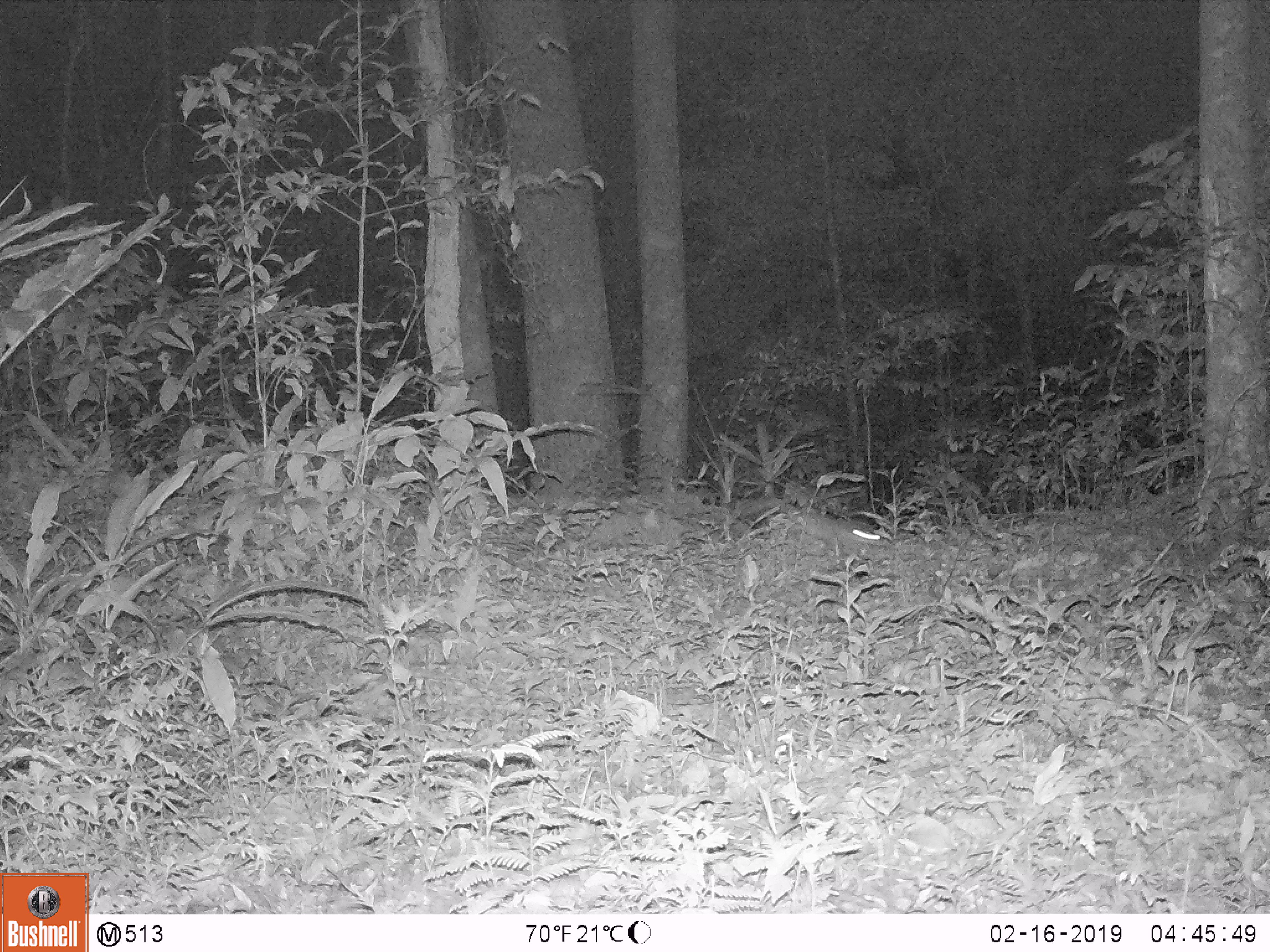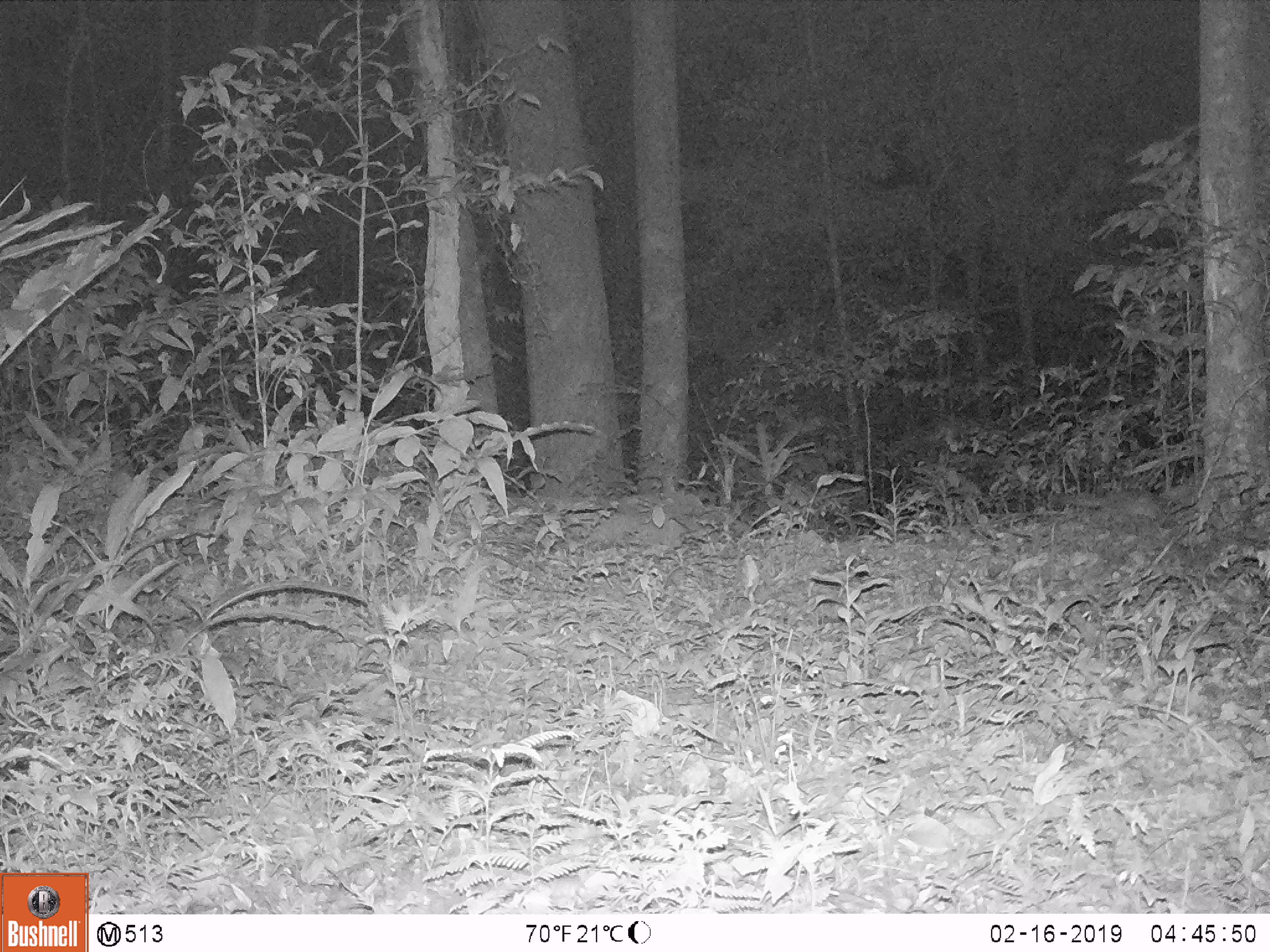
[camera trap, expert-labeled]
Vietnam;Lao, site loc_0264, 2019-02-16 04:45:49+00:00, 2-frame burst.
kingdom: Animalia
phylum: Chordata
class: Mammalia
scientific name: Mammalia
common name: mammal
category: unidentified small mammal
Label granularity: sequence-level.